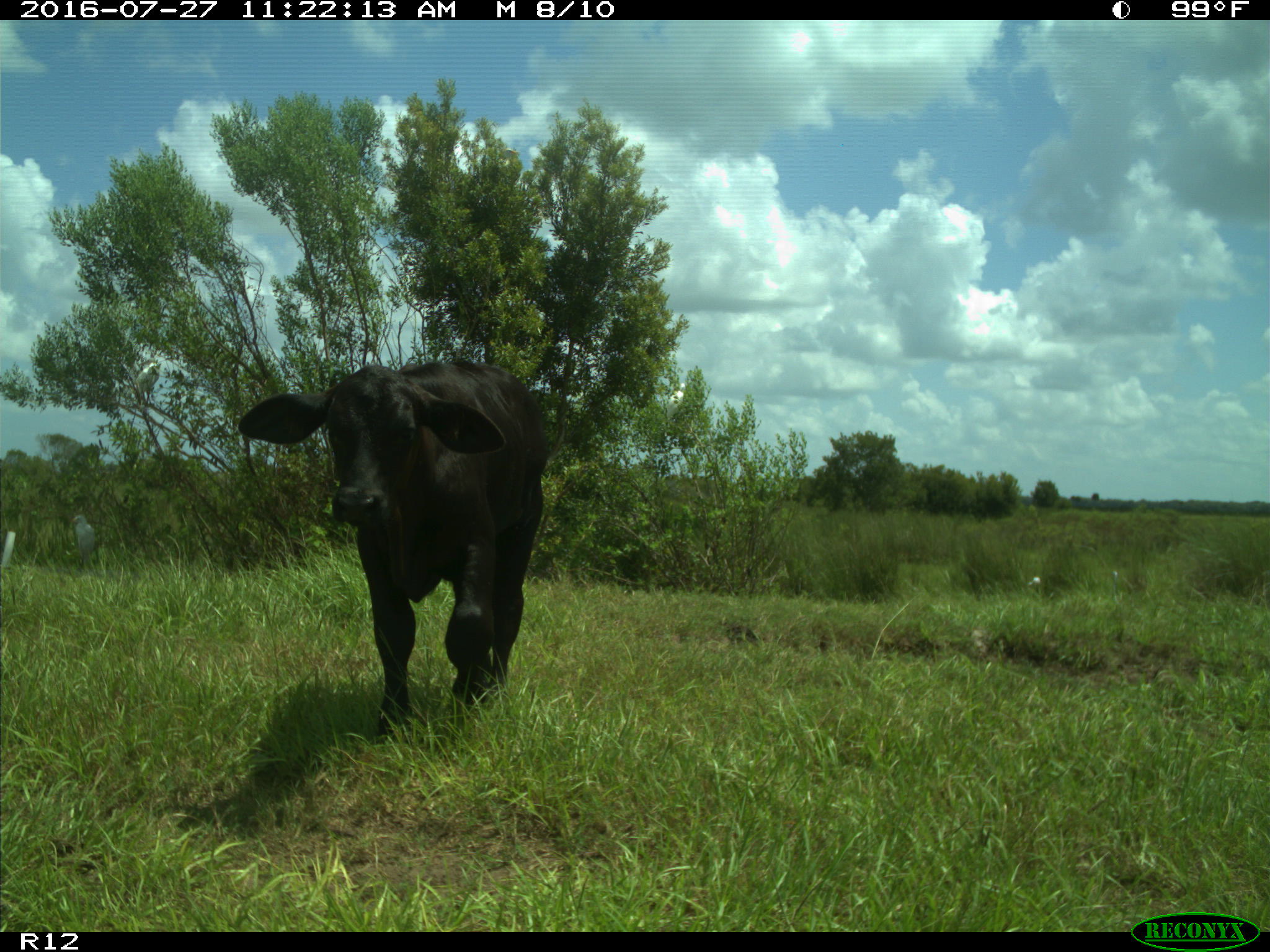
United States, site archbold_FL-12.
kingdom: Animalia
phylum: Chordata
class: Mammalia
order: Artiodactyla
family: Bovidae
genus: Bos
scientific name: Bos taurus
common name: domestic cow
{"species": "Bos taurus (domestic cow)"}